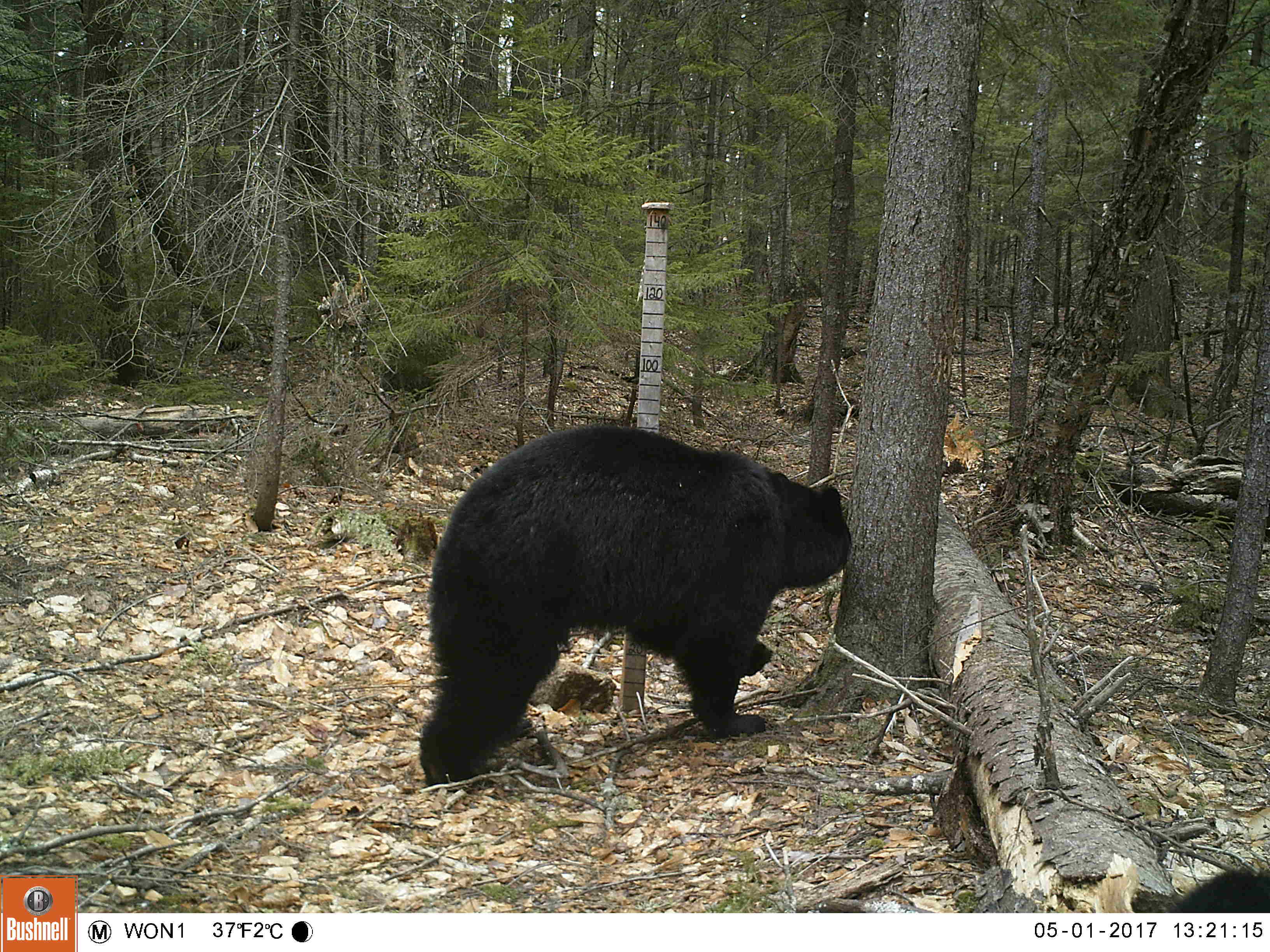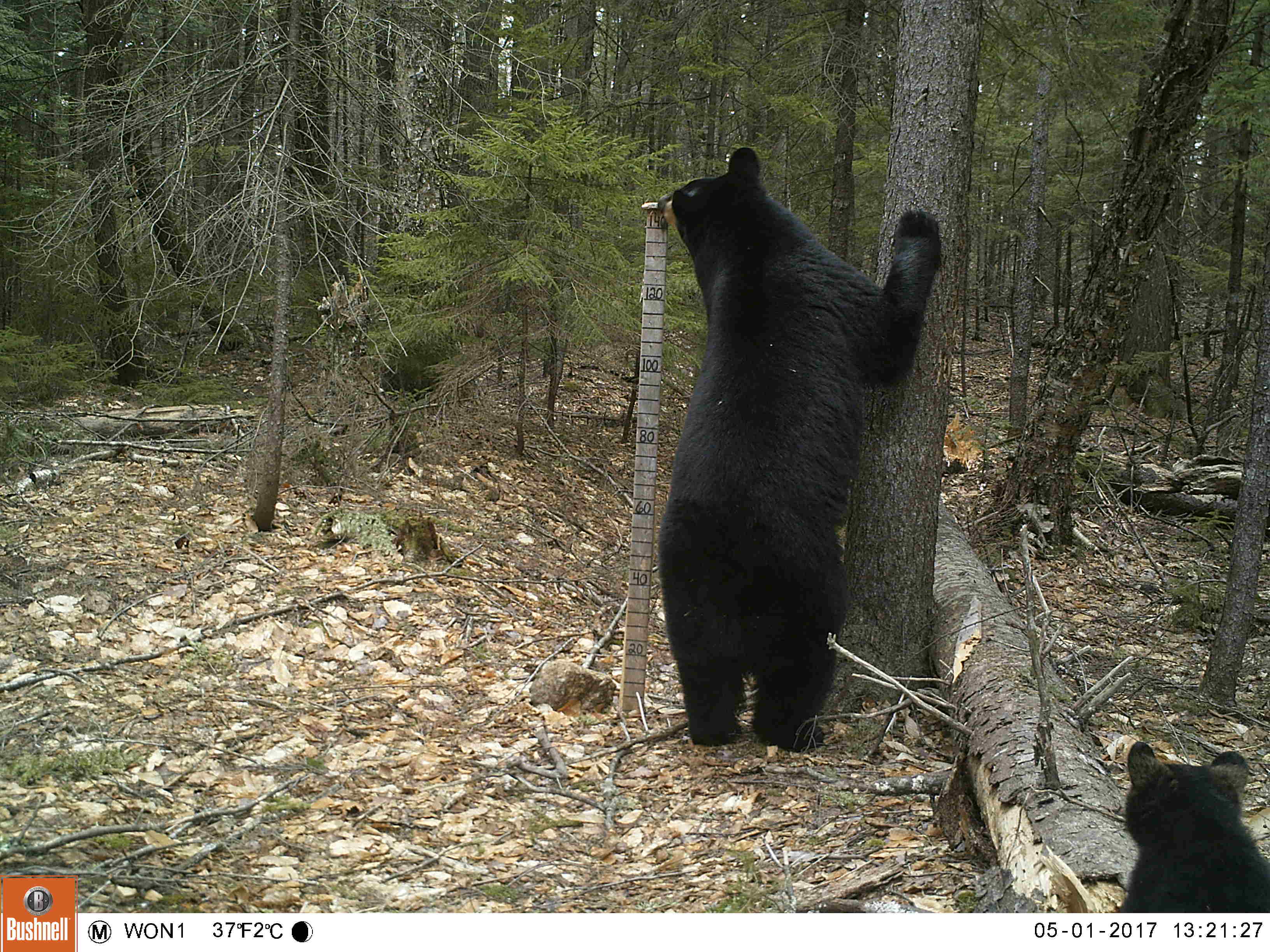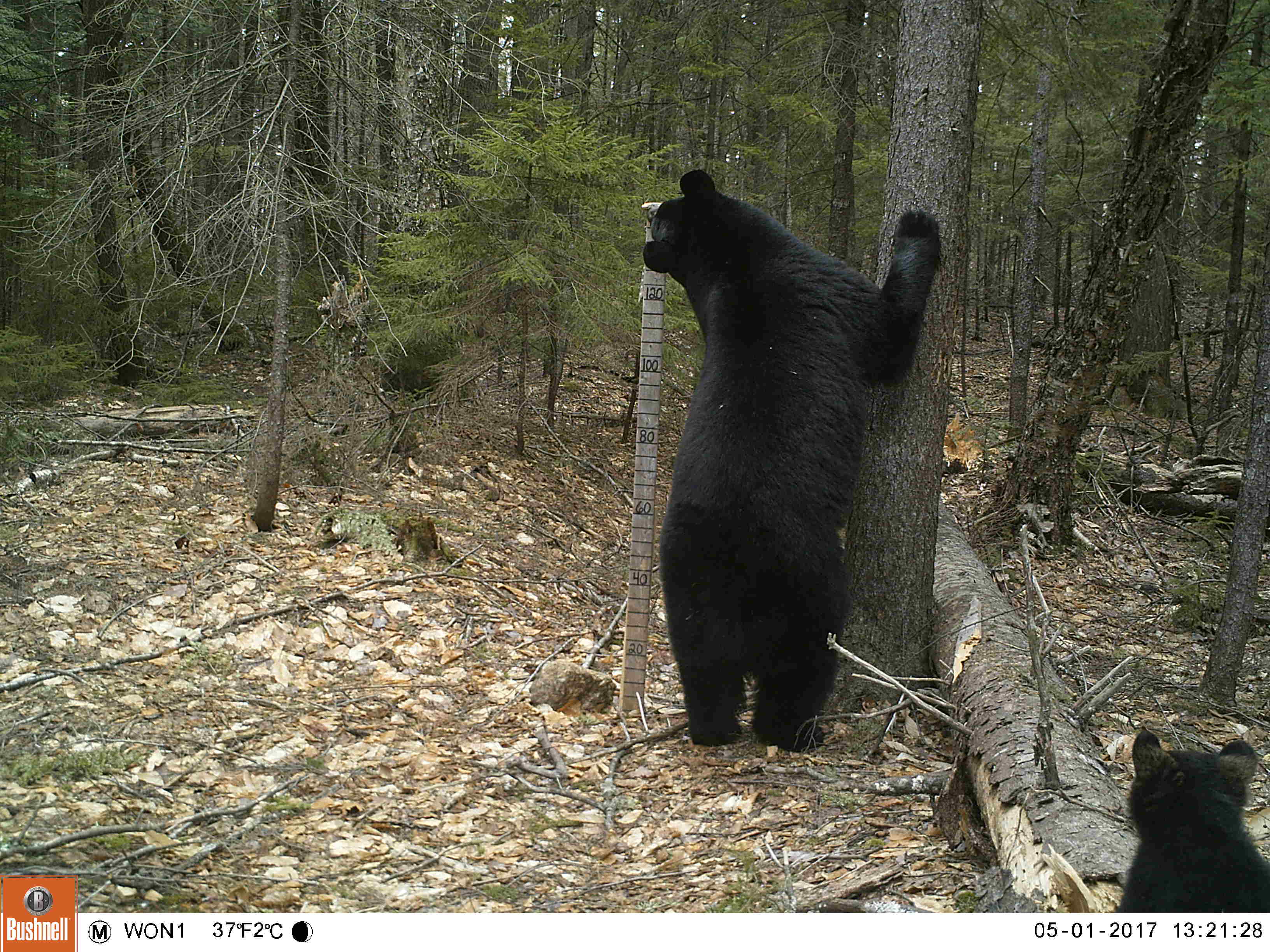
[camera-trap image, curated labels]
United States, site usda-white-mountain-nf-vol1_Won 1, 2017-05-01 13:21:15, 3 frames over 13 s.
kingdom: Animalia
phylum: Chordata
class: Mammalia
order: Carnivora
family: Ursidae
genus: Ursus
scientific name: Ursus americanus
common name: black bear